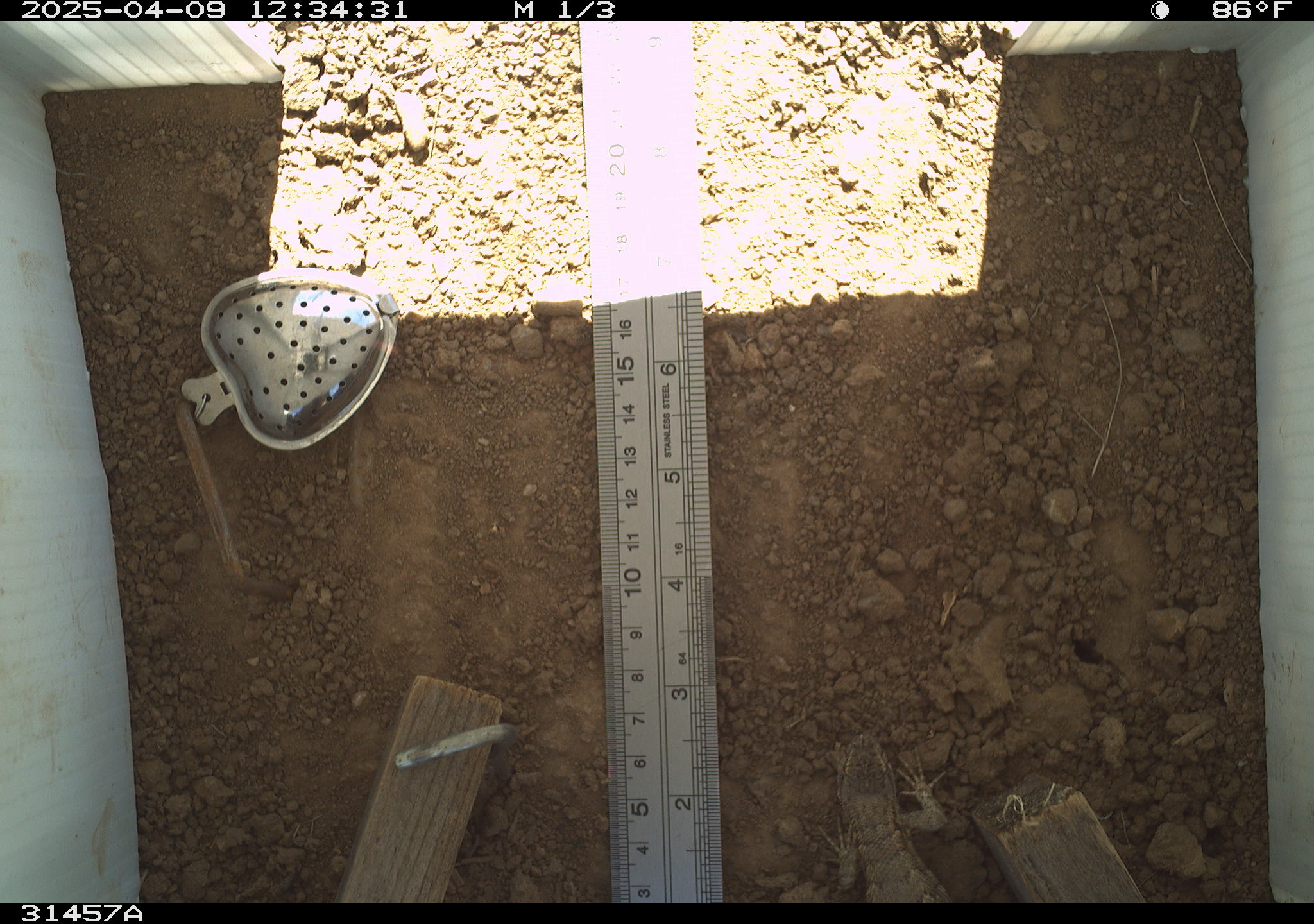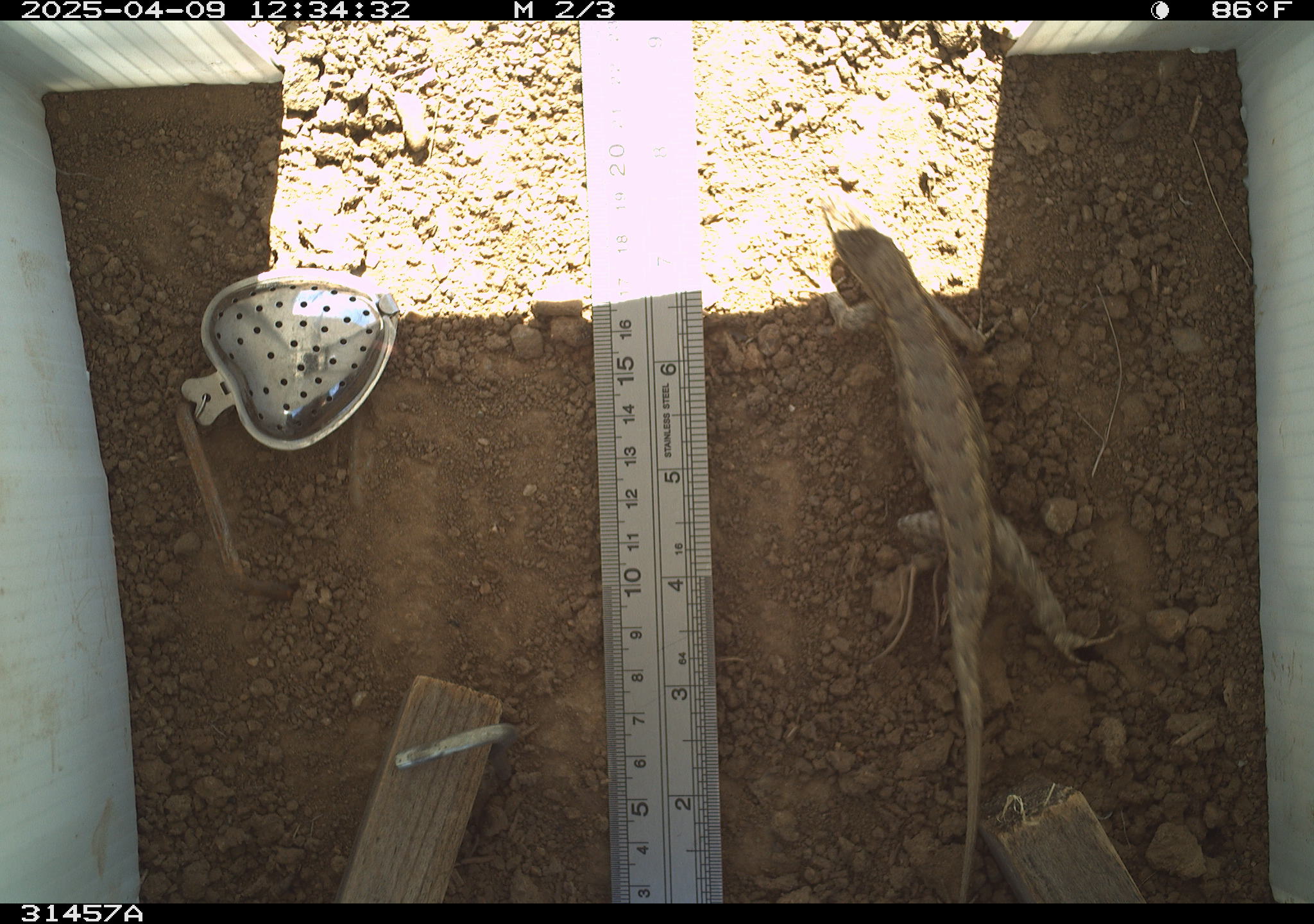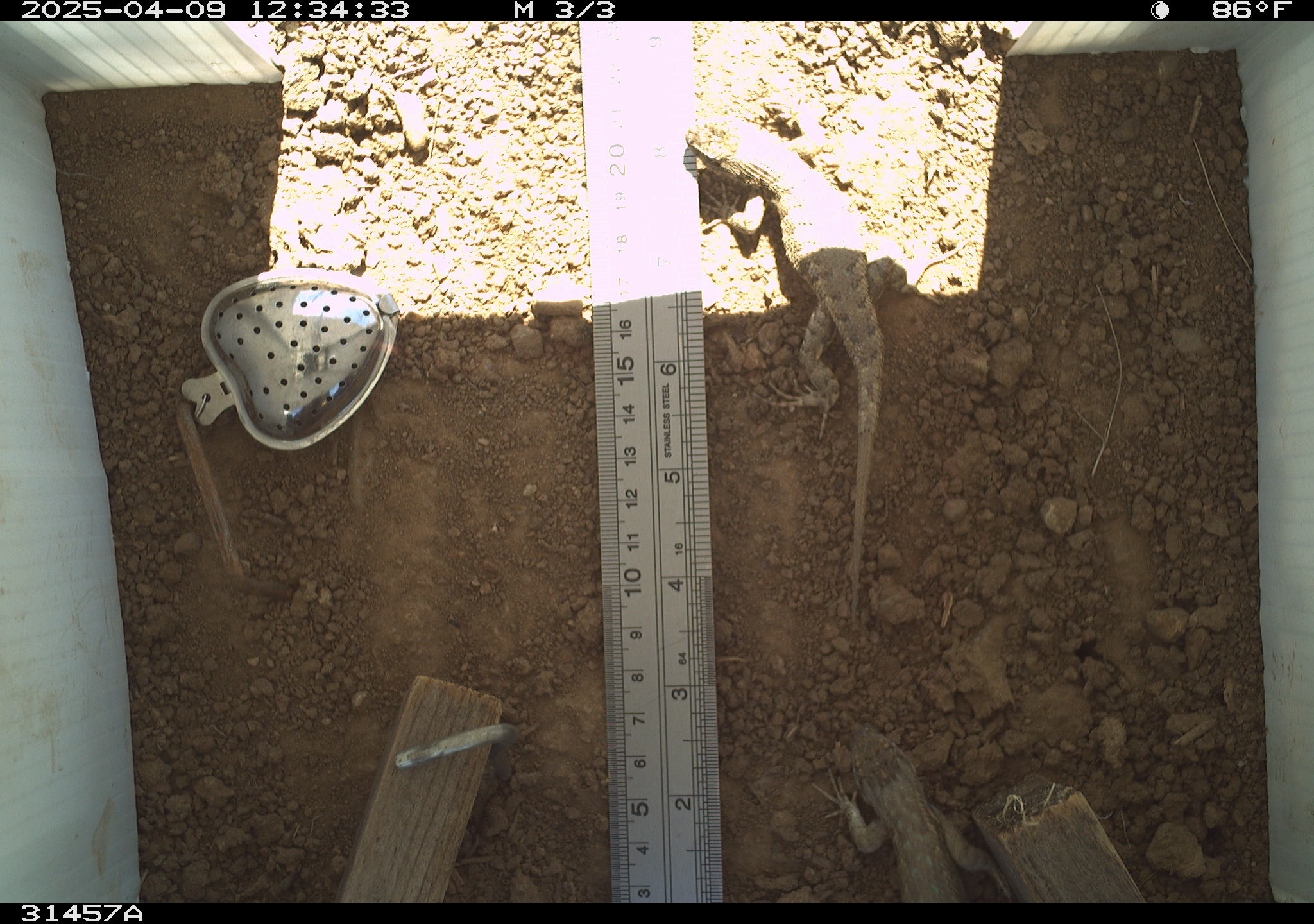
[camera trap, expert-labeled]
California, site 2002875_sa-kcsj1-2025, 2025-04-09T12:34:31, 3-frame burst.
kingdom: Animalia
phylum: Chordata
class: Reptilia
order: Squamata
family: Phrynosomatidae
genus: Sceloporus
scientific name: Sceloporus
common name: spiny lizards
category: sceloporus species